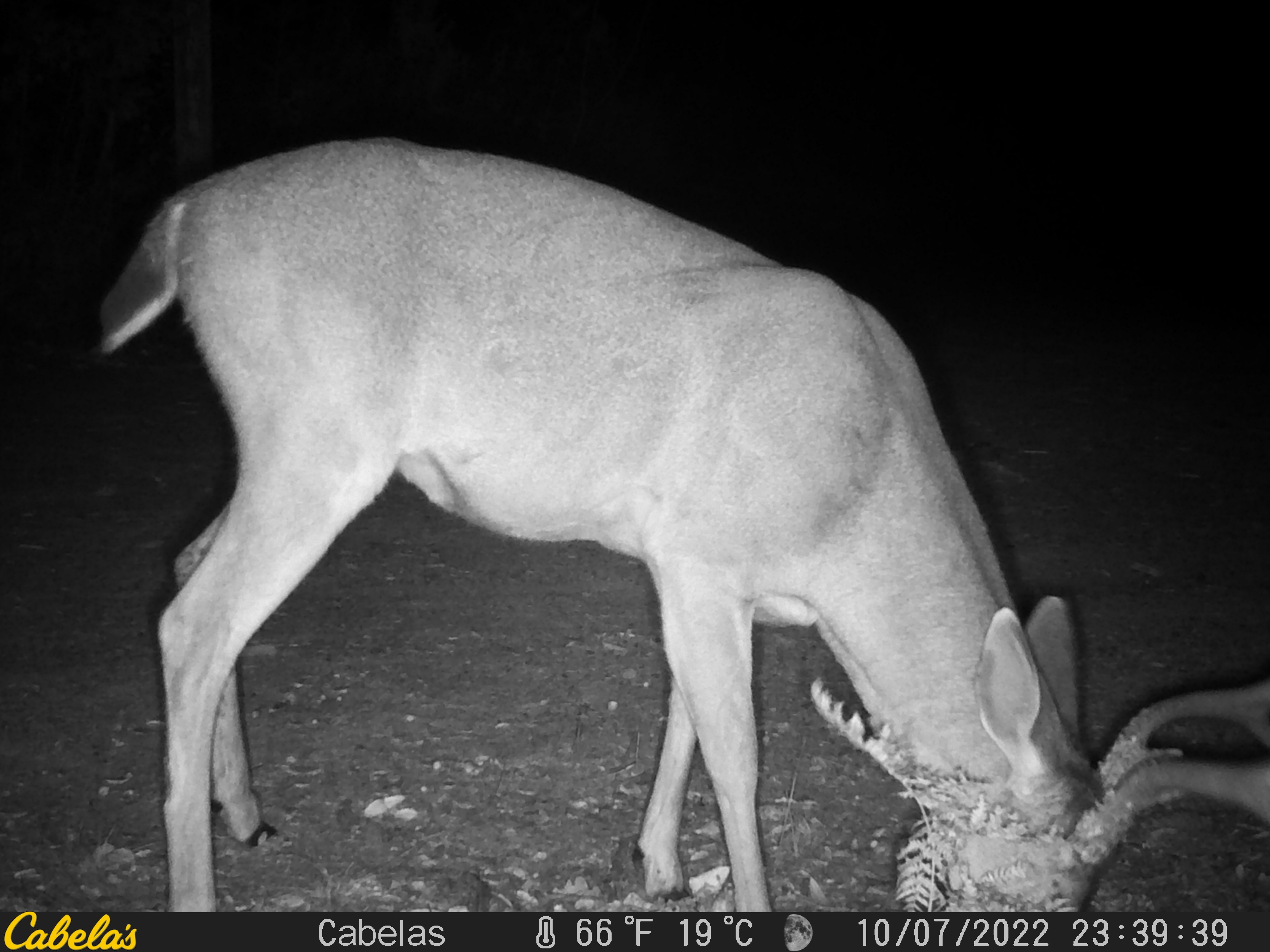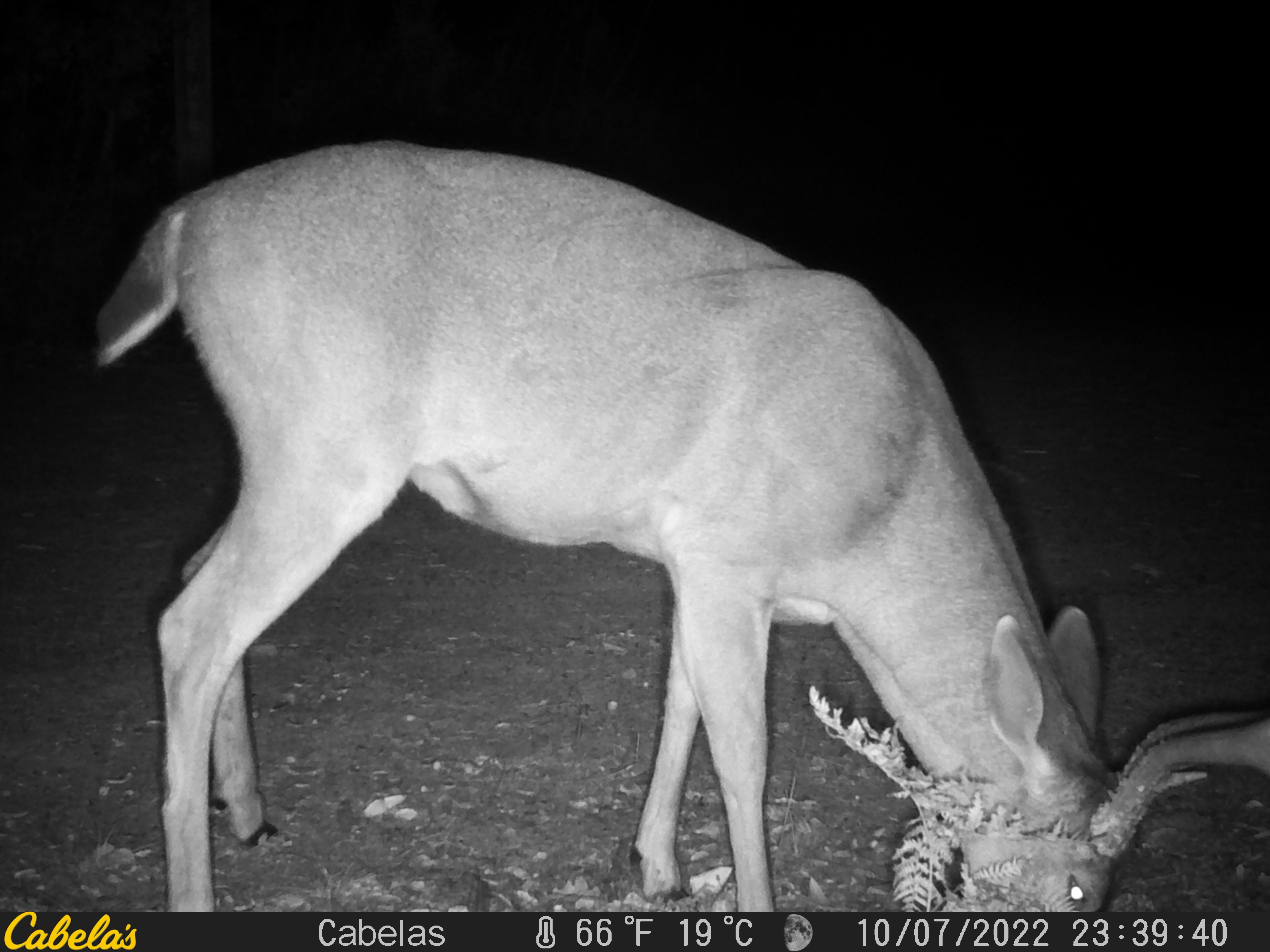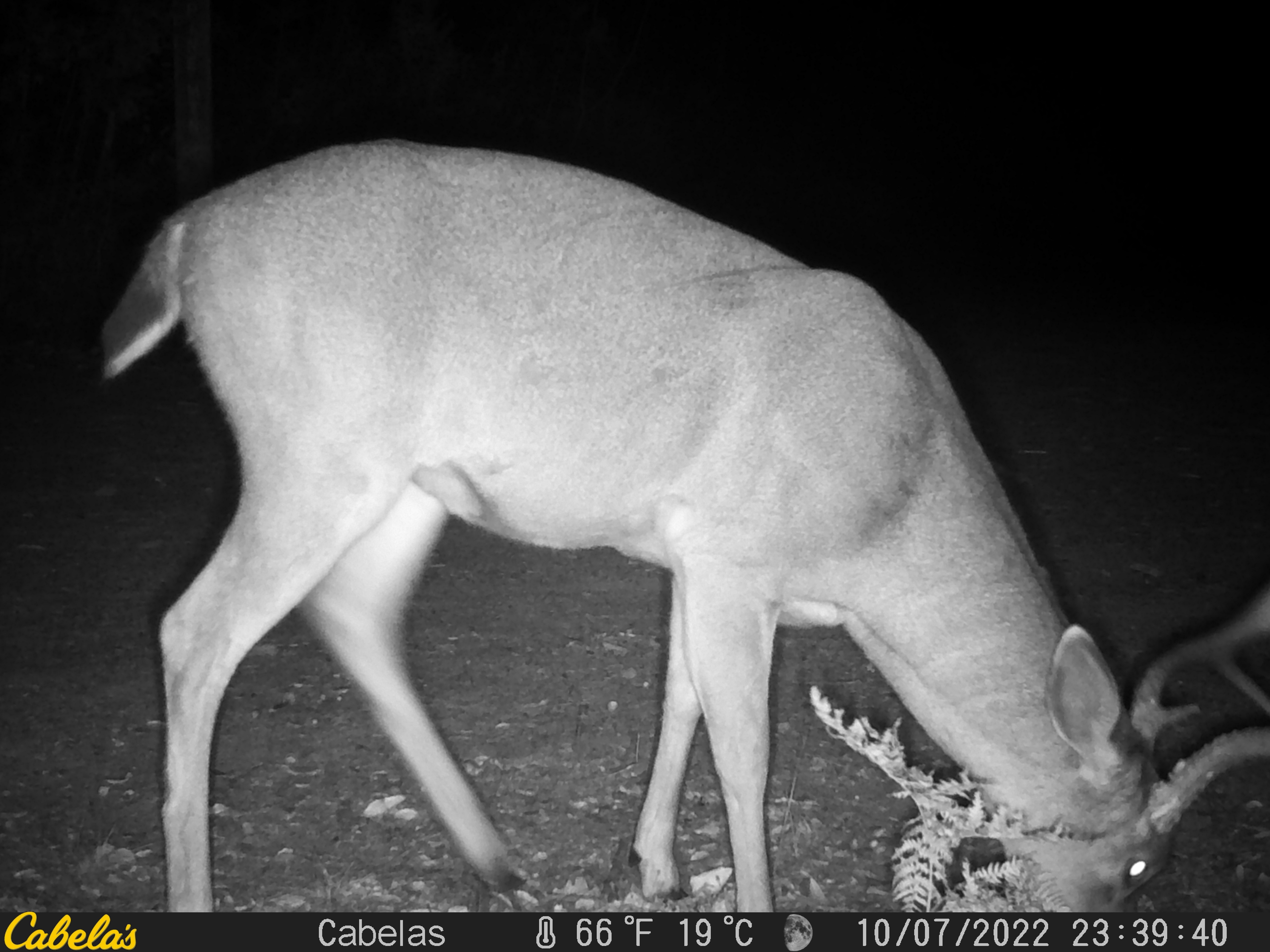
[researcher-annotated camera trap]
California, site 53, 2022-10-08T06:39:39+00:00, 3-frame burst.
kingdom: Animalia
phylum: Chordata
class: Mammalia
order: Artiodactyla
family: Cervidae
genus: Odocoileus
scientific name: Odocoileus hemionus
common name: mule deer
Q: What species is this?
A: Mule deer (Odocoileus hemionus).